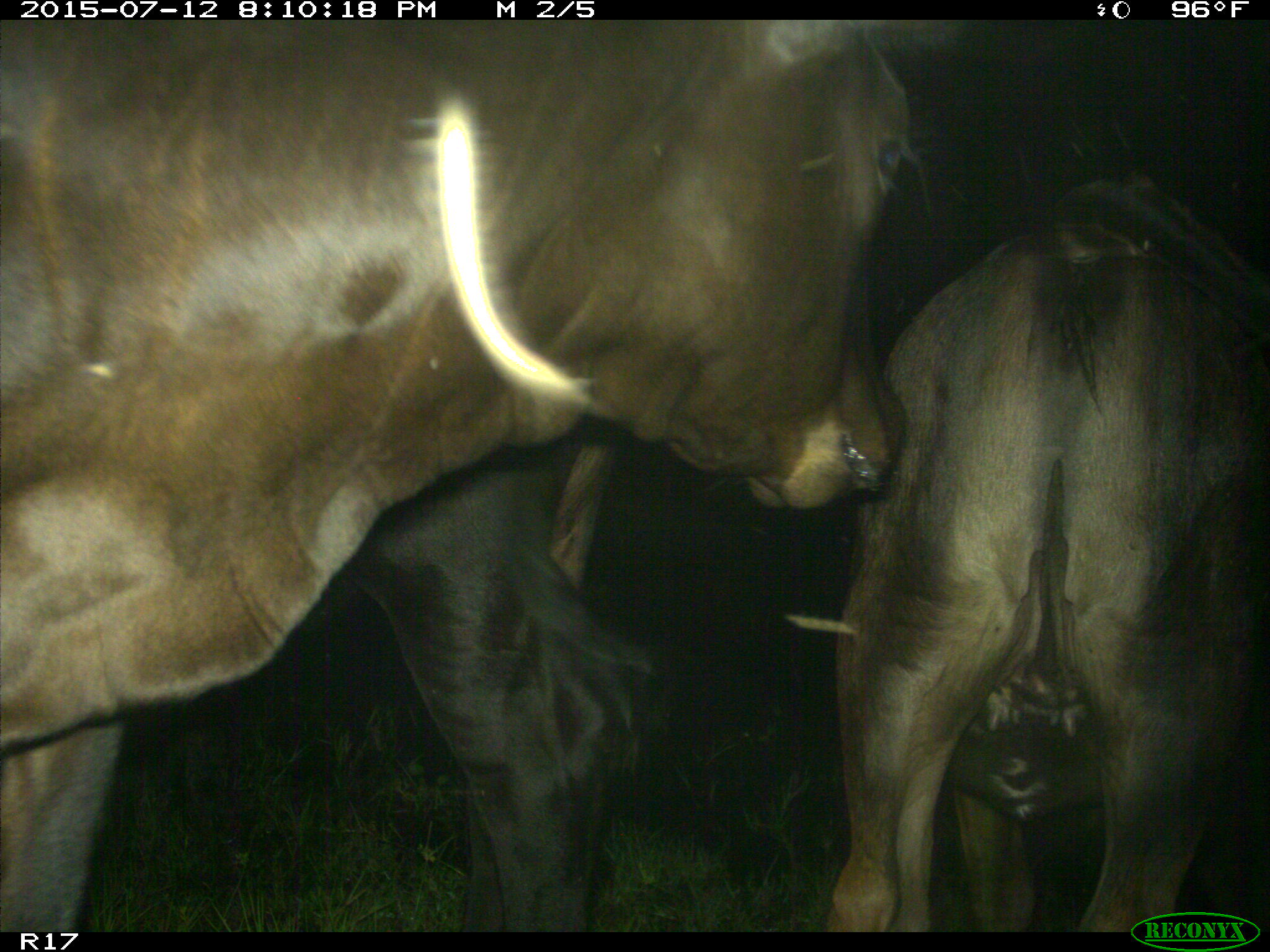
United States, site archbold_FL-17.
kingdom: Animalia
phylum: Chordata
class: Mammalia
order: Artiodactyla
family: Bovidae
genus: Bos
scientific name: Bos taurus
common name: domestic cow